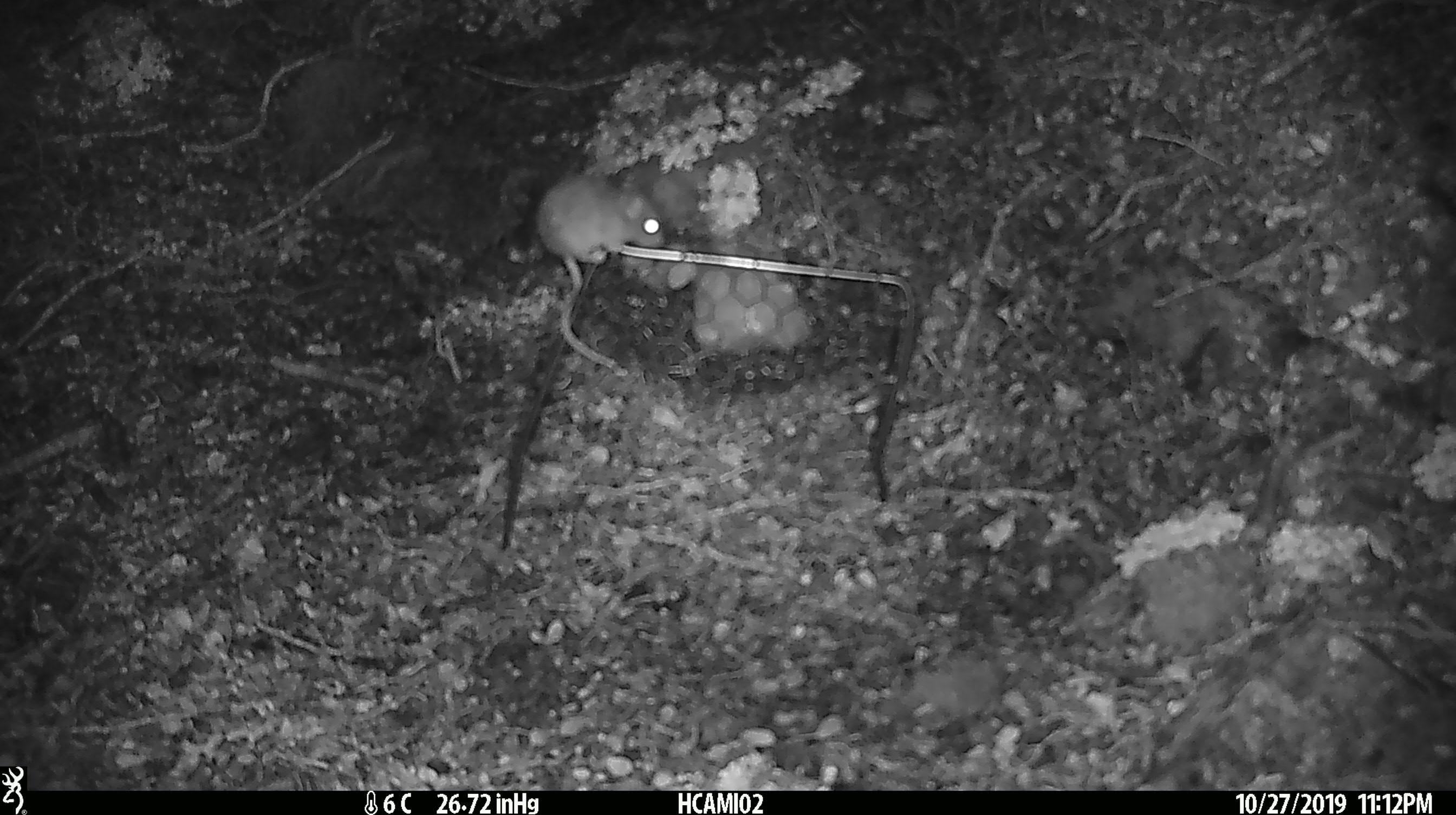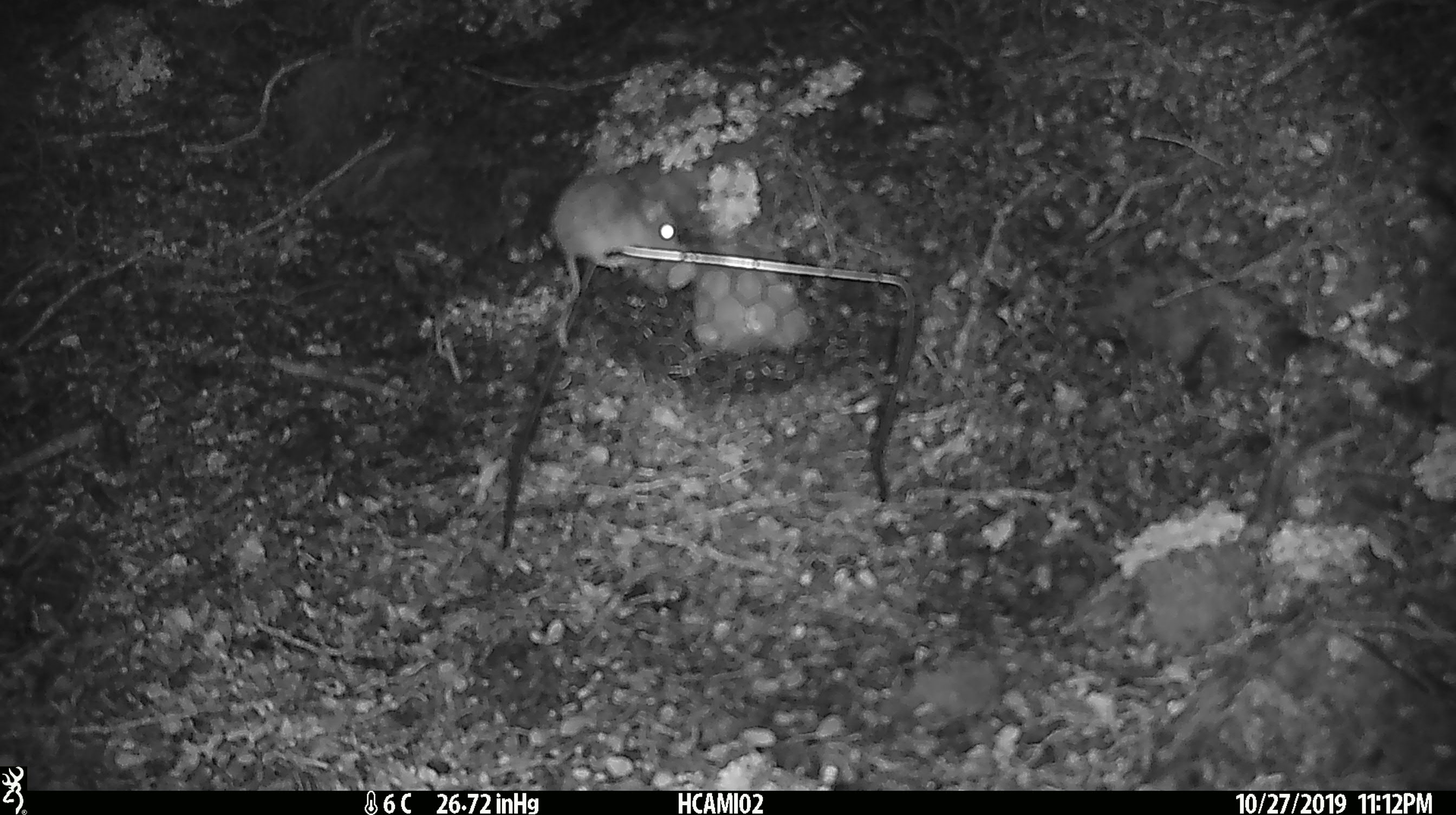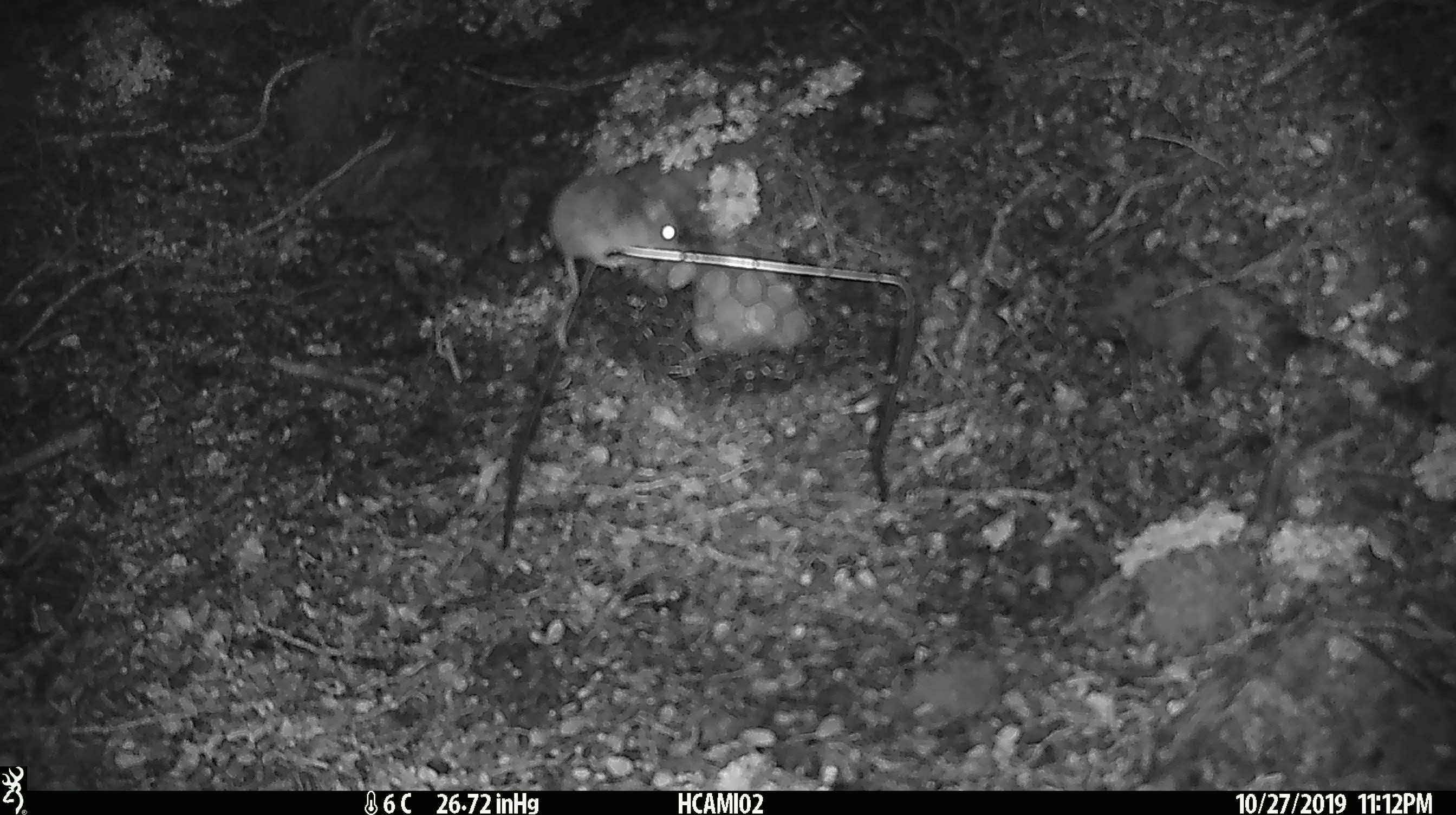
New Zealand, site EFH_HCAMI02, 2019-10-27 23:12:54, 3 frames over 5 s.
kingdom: Animalia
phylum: Chordata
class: Mammalia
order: Rodentia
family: Muridae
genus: Mus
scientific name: Mus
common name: mouse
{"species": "mouse (Mus)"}